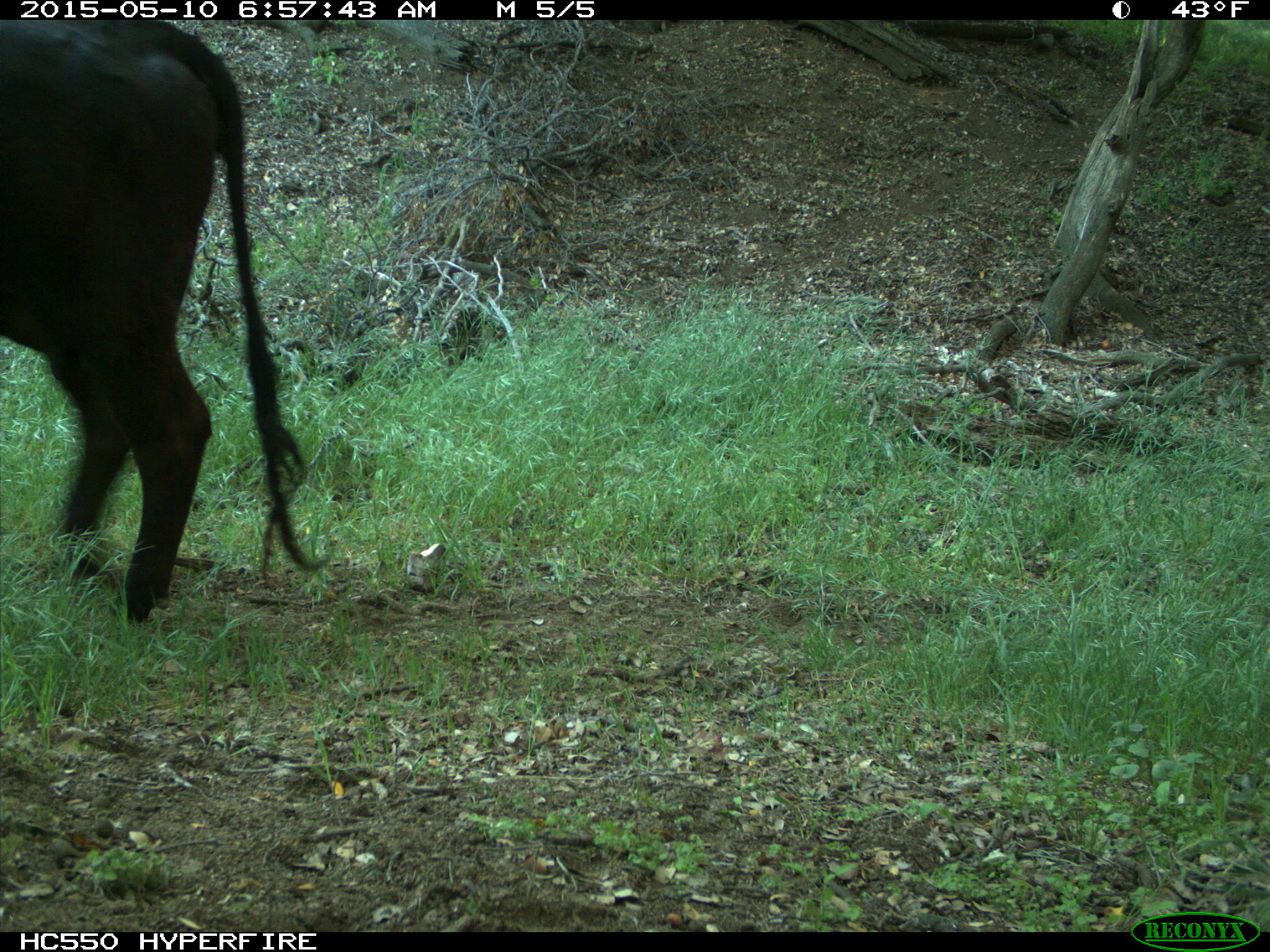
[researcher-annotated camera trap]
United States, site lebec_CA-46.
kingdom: Animalia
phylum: Chordata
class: Mammalia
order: Artiodactyla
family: Bovidae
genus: Bos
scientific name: Bos taurus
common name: domestic cow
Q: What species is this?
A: Bos taurus (domestic cow).